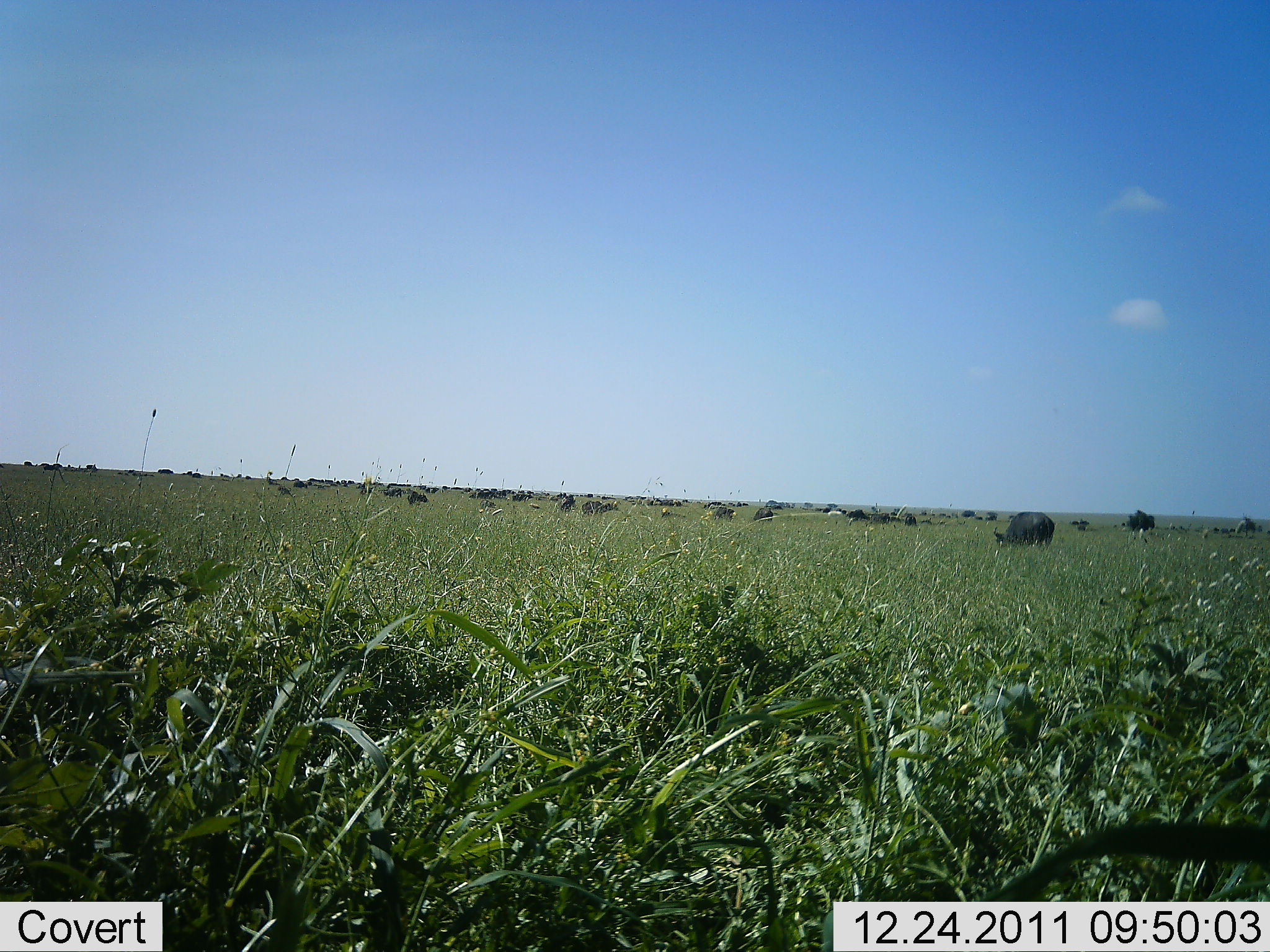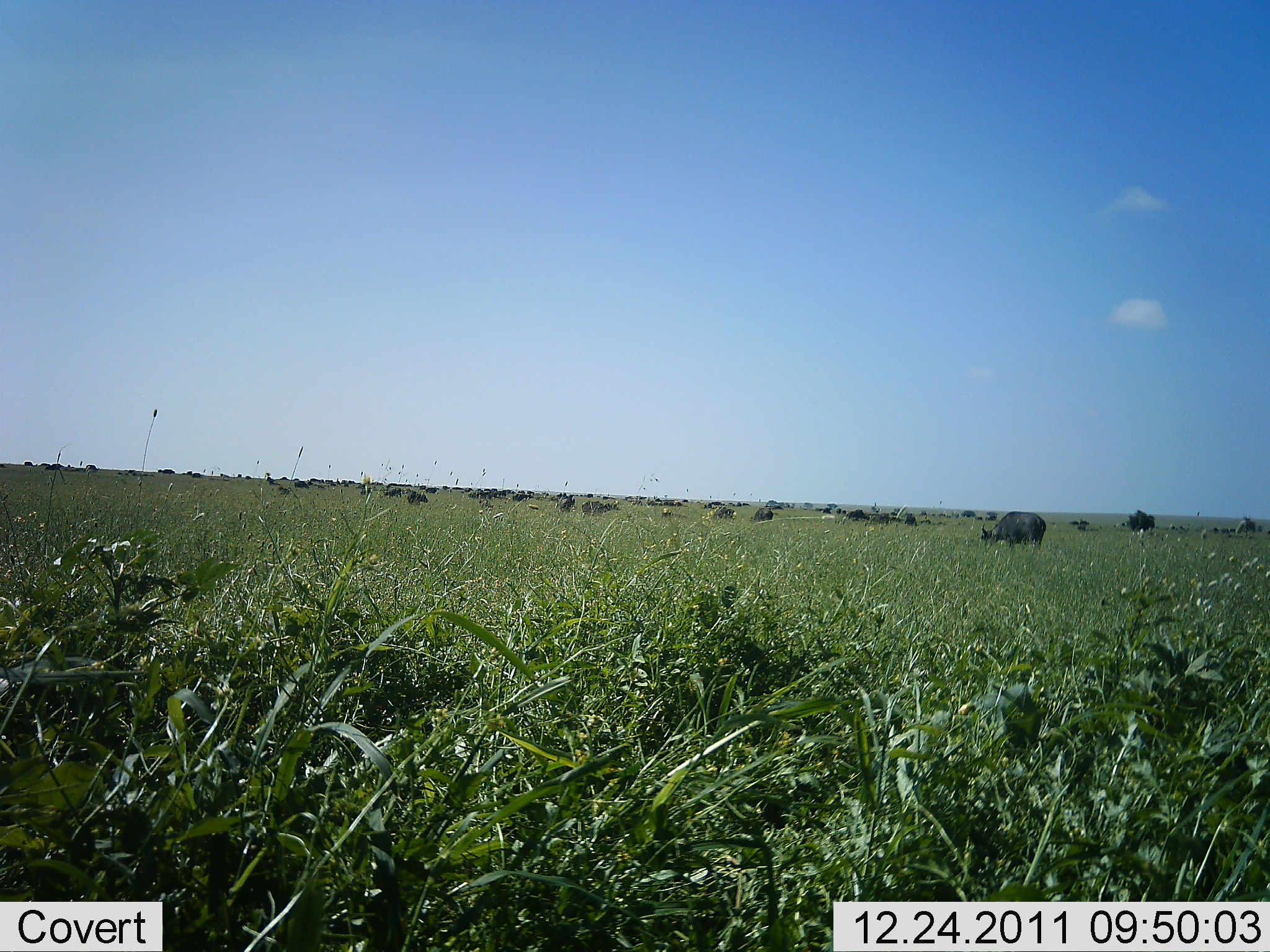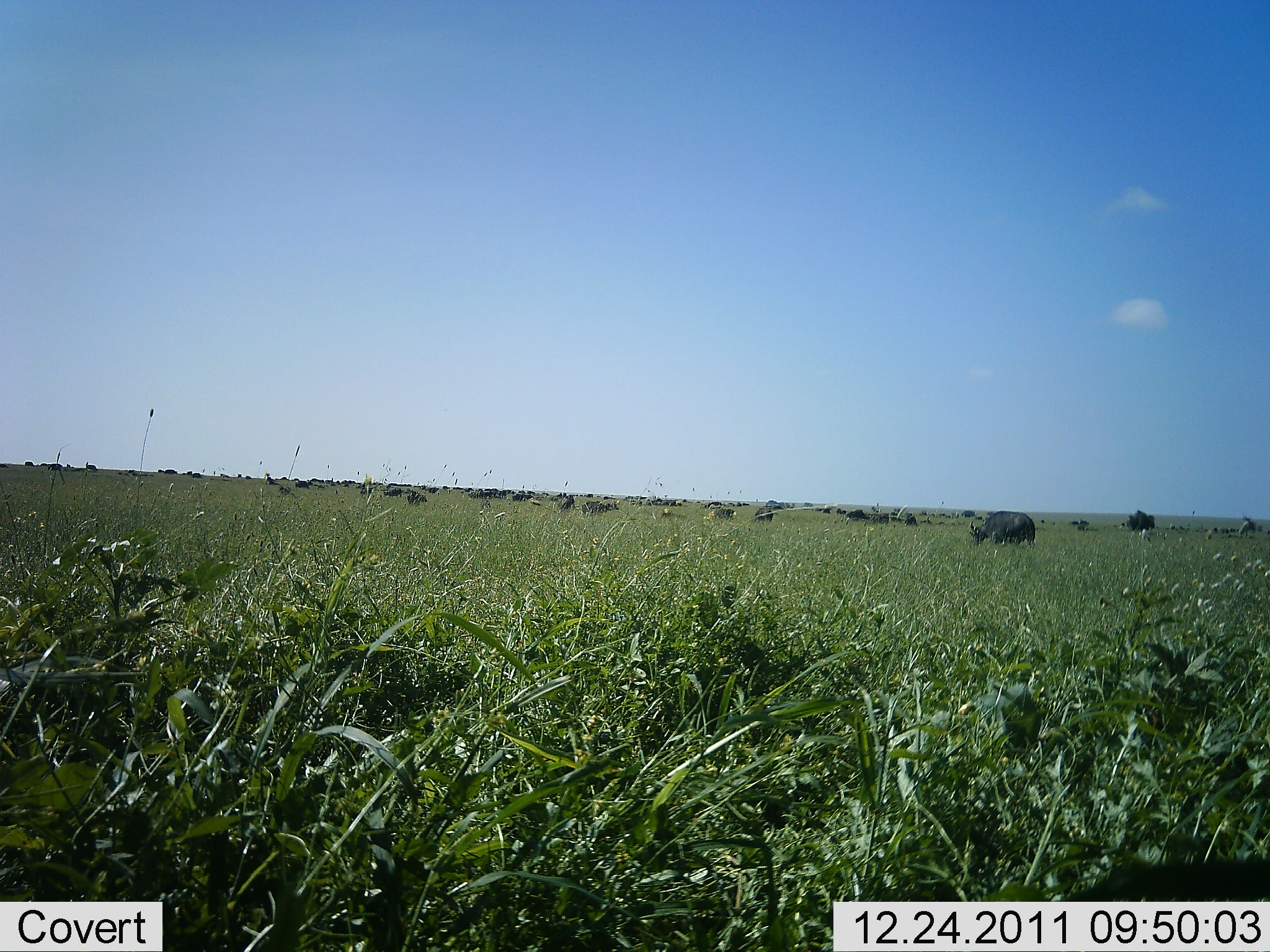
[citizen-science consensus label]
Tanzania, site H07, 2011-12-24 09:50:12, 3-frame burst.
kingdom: Animalia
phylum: Chordata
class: Mammalia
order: Artiodactyla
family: Bovidae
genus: Syncerus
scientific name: Syncerus caffer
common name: cape buffalo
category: buffalo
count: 11-50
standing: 55%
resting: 0%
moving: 27%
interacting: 0%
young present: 0%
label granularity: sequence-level